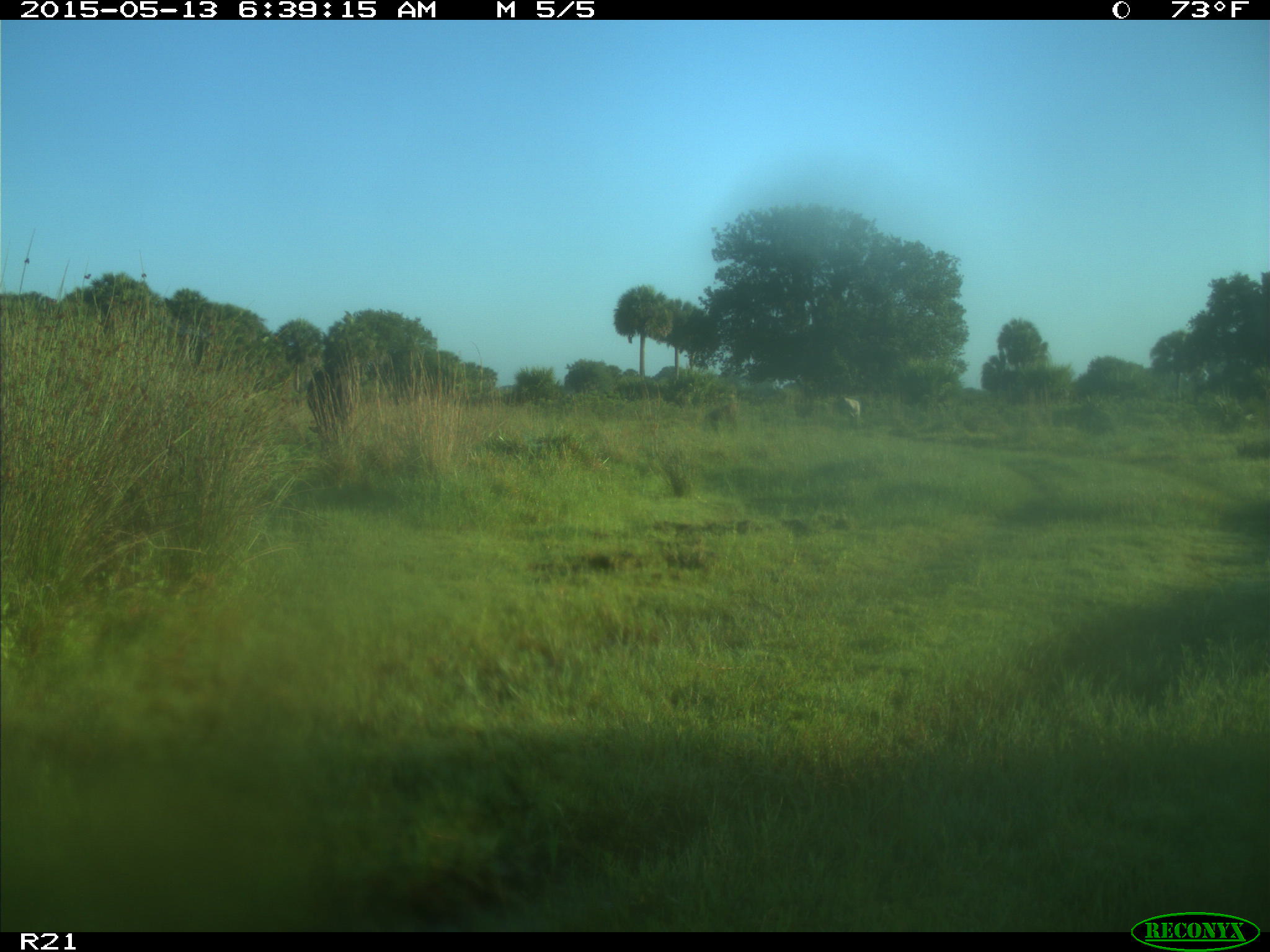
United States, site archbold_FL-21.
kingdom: Animalia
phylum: Chordata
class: Mammalia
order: Artiodactyla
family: Bovidae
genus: Bos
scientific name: Bos taurus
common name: domestic cow